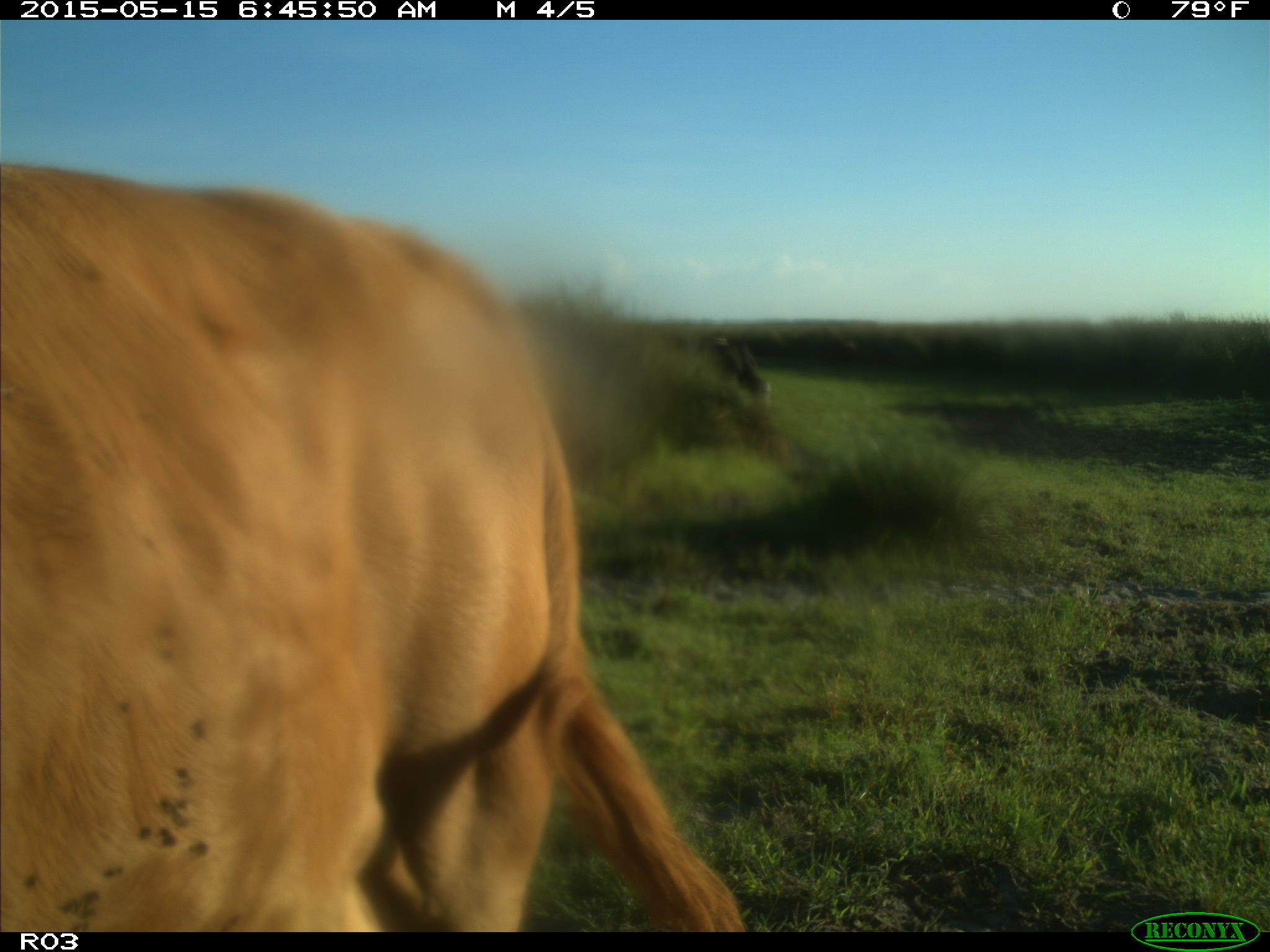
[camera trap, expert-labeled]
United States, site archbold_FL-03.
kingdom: Animalia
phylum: Chordata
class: Mammalia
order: Artiodactyla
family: Bovidae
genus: Bos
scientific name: Bos taurus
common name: domestic cow